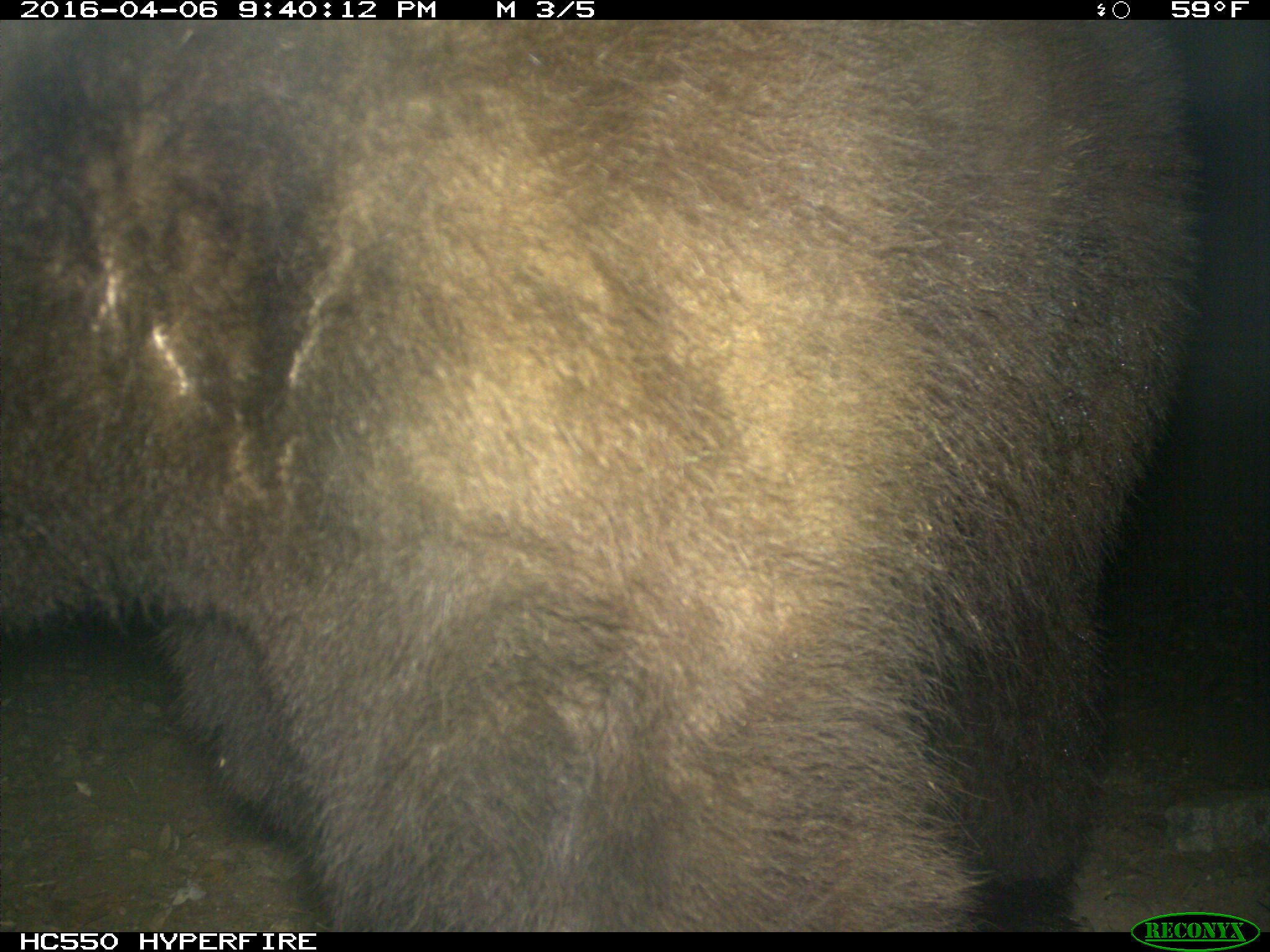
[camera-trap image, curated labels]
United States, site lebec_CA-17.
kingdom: Animalia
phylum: Chordata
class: Mammalia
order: Carnivora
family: Ursidae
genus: Ursus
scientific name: Ursus americanus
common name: american black bear